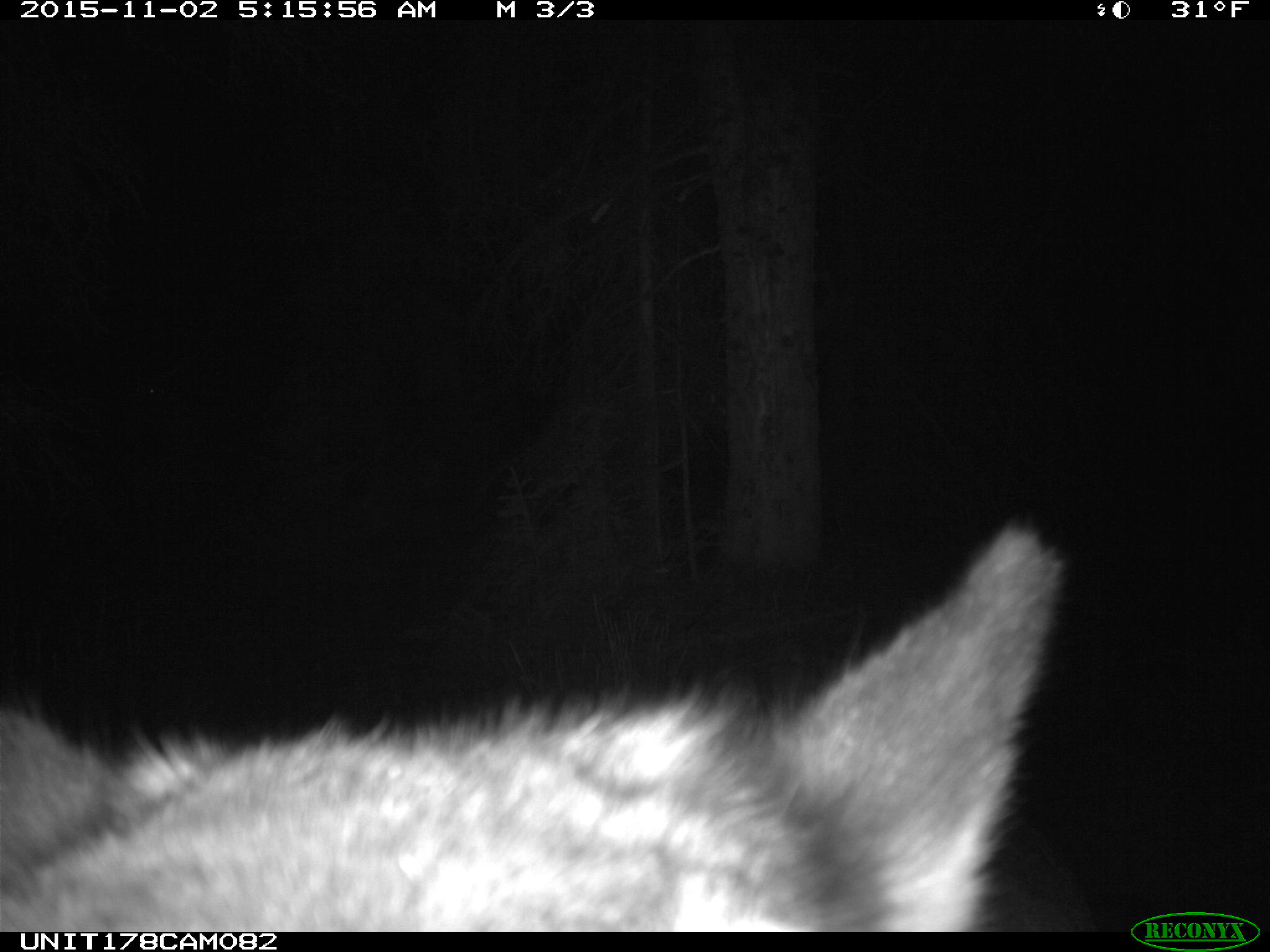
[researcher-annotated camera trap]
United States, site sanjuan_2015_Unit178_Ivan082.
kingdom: Animalia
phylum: Chordata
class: Mammalia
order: Artiodactyla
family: Cervidae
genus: Cervus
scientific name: Cervus elaphus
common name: red deer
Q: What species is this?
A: Cervus elaphus (red deer).